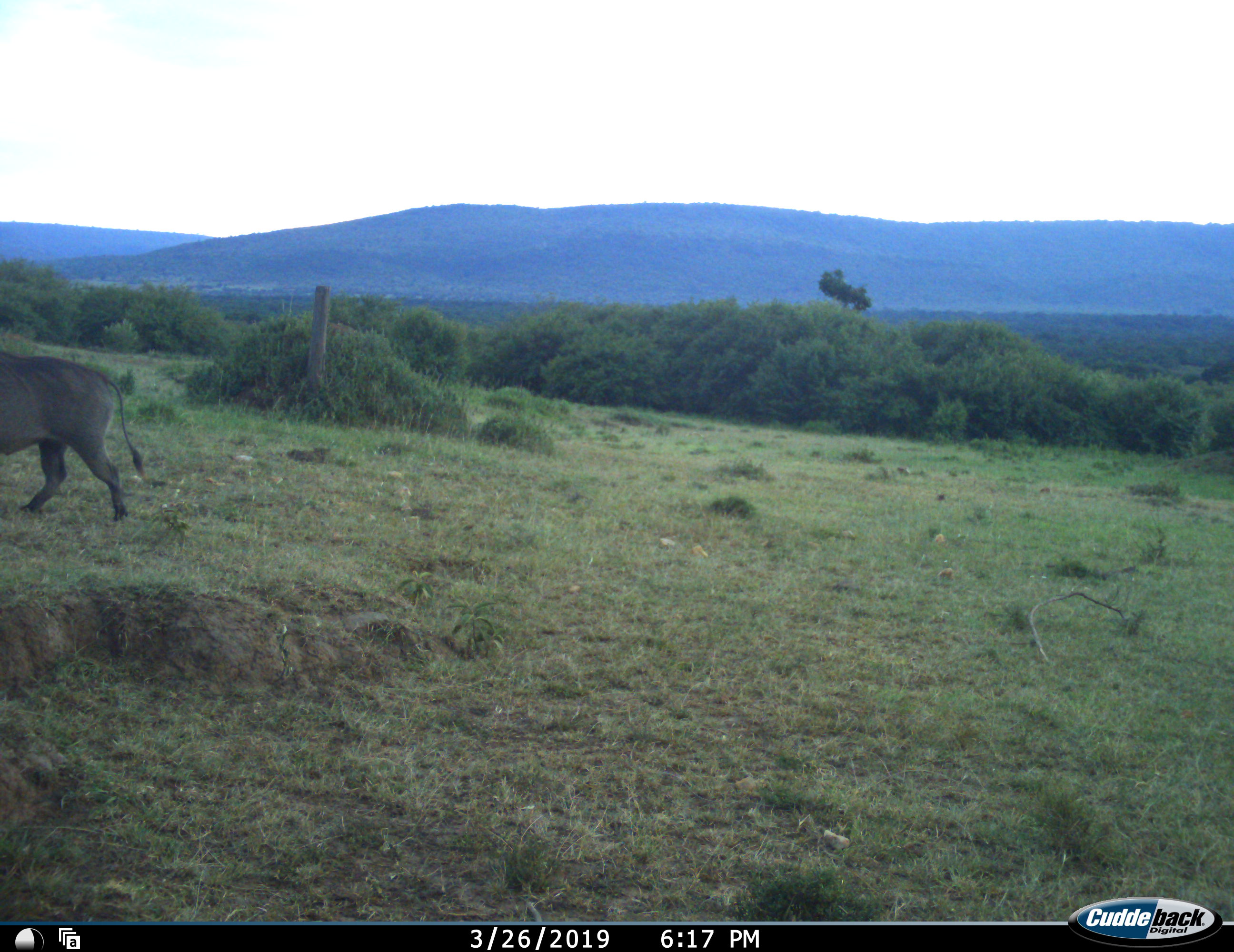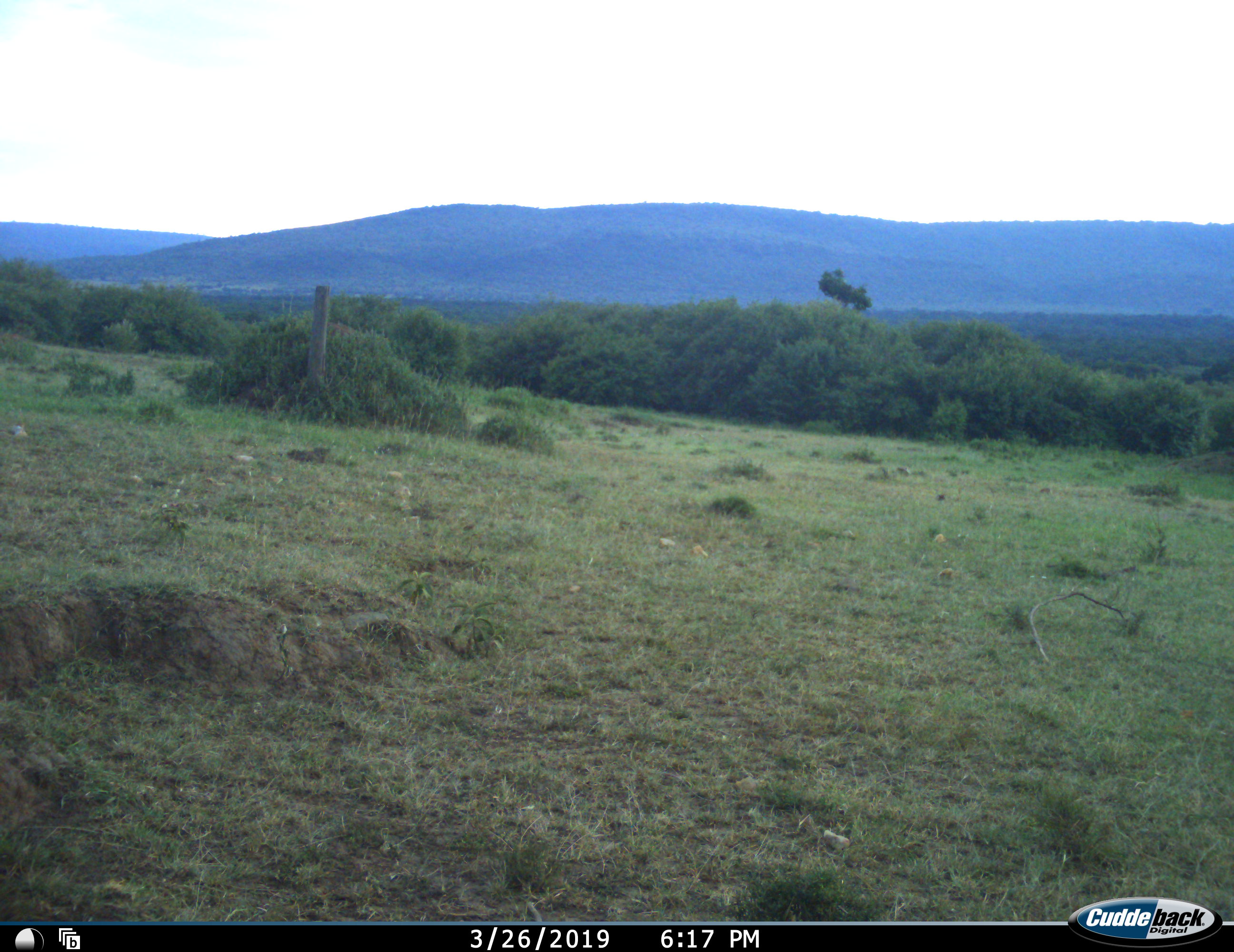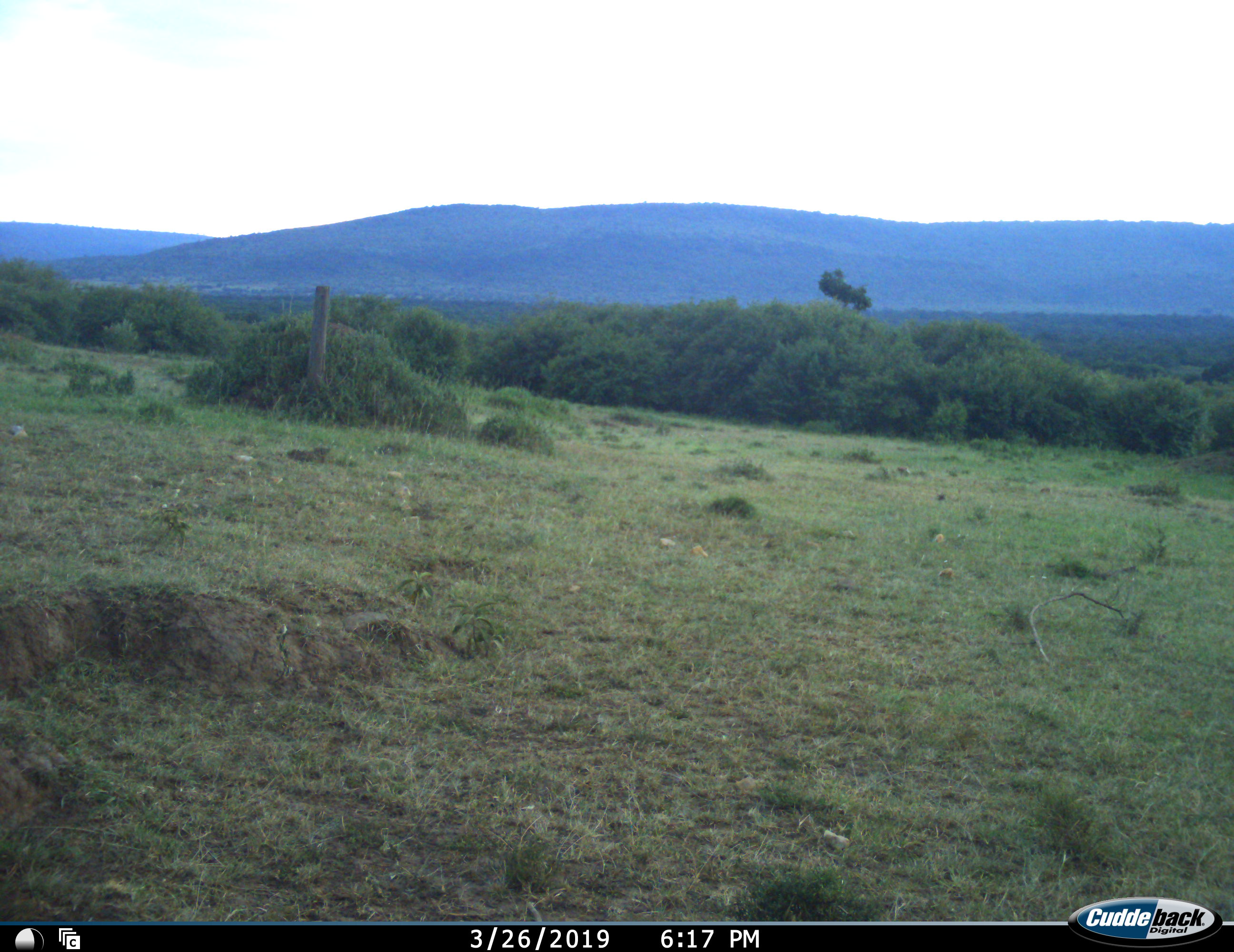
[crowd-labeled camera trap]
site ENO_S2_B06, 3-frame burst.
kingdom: Animalia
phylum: Chordata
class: Mammalia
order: Artiodactyla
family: Suidae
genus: Phacochoerus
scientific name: Phacochoerus africanus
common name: warthog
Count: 1.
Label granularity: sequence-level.